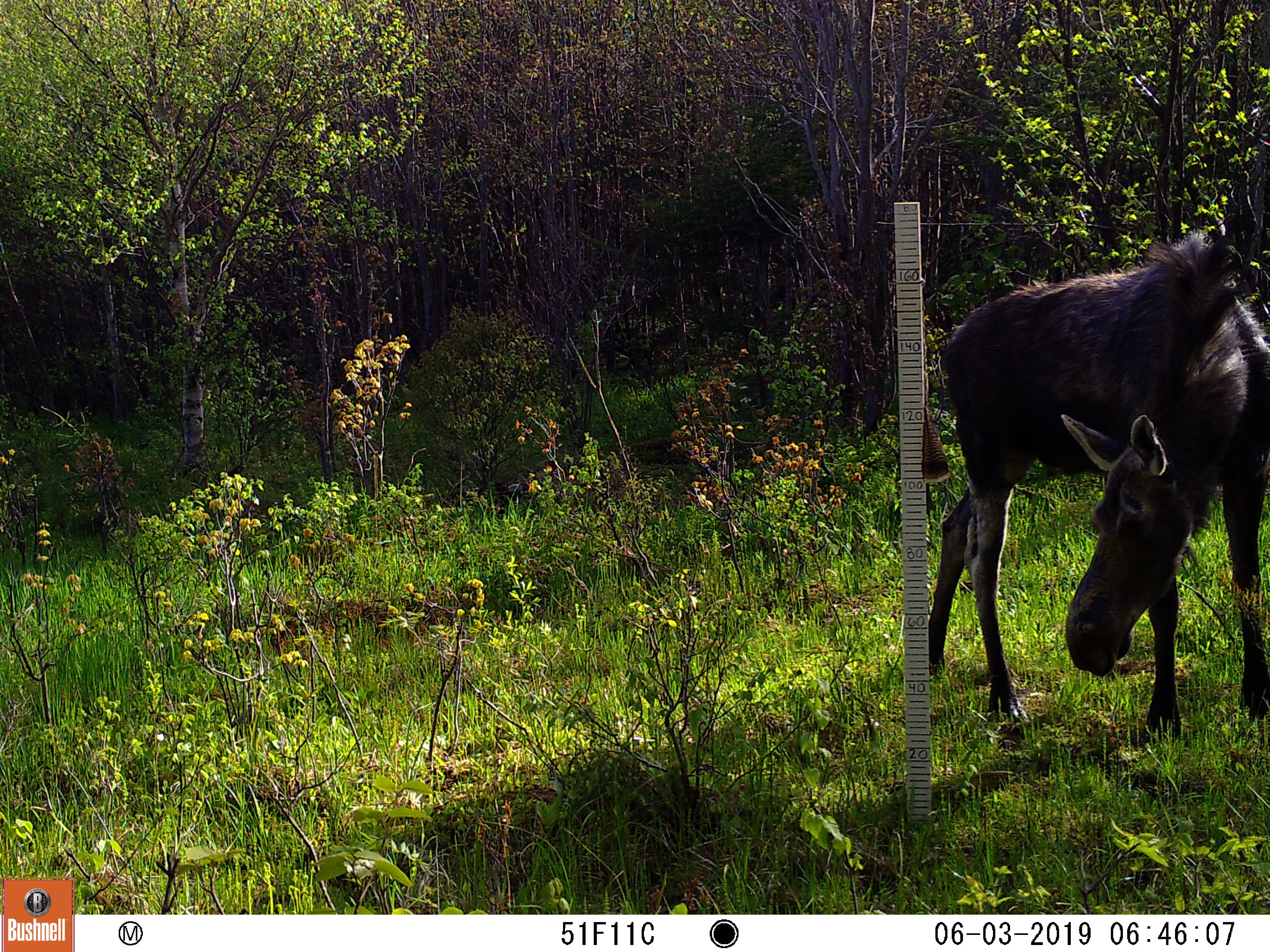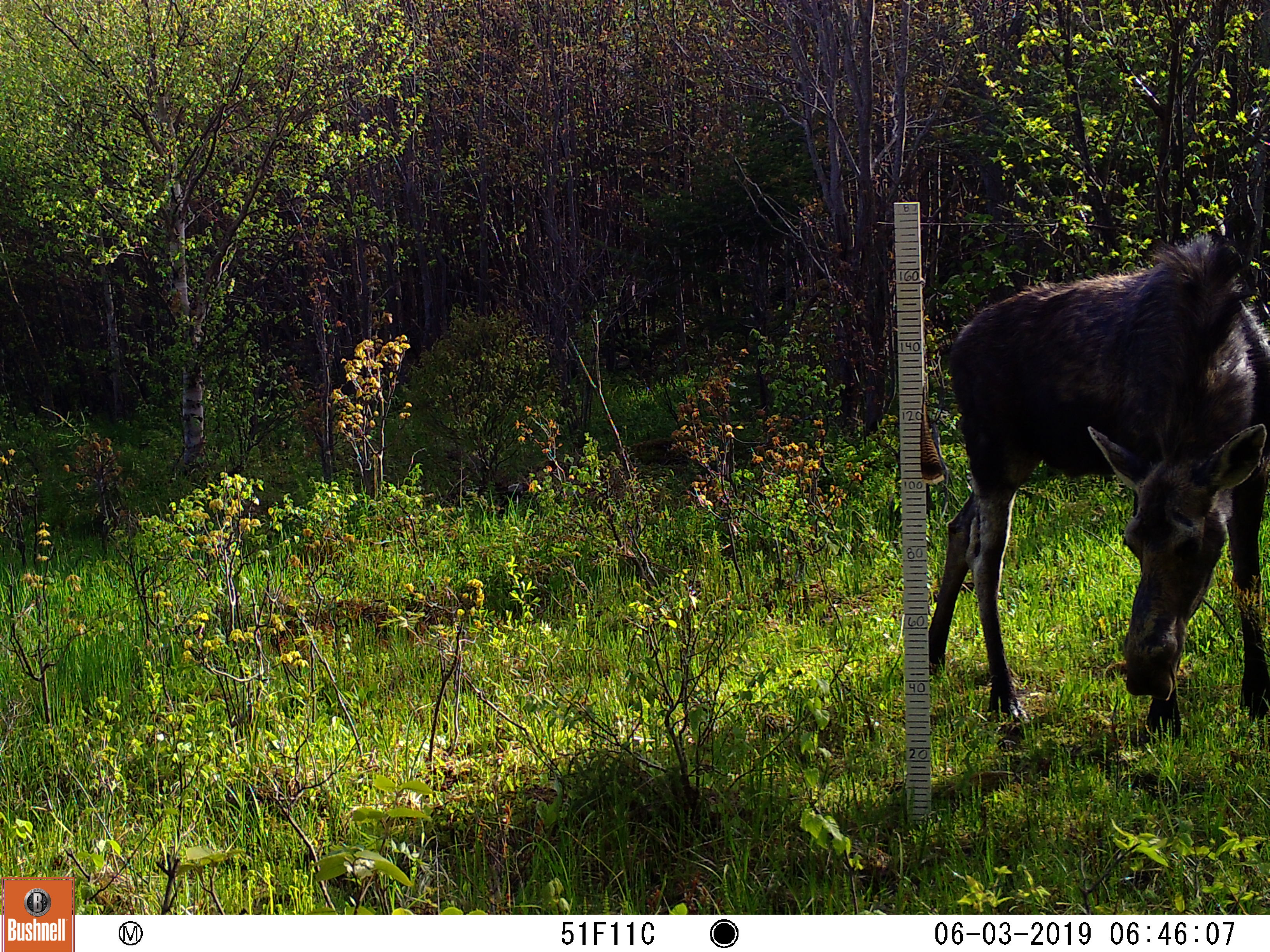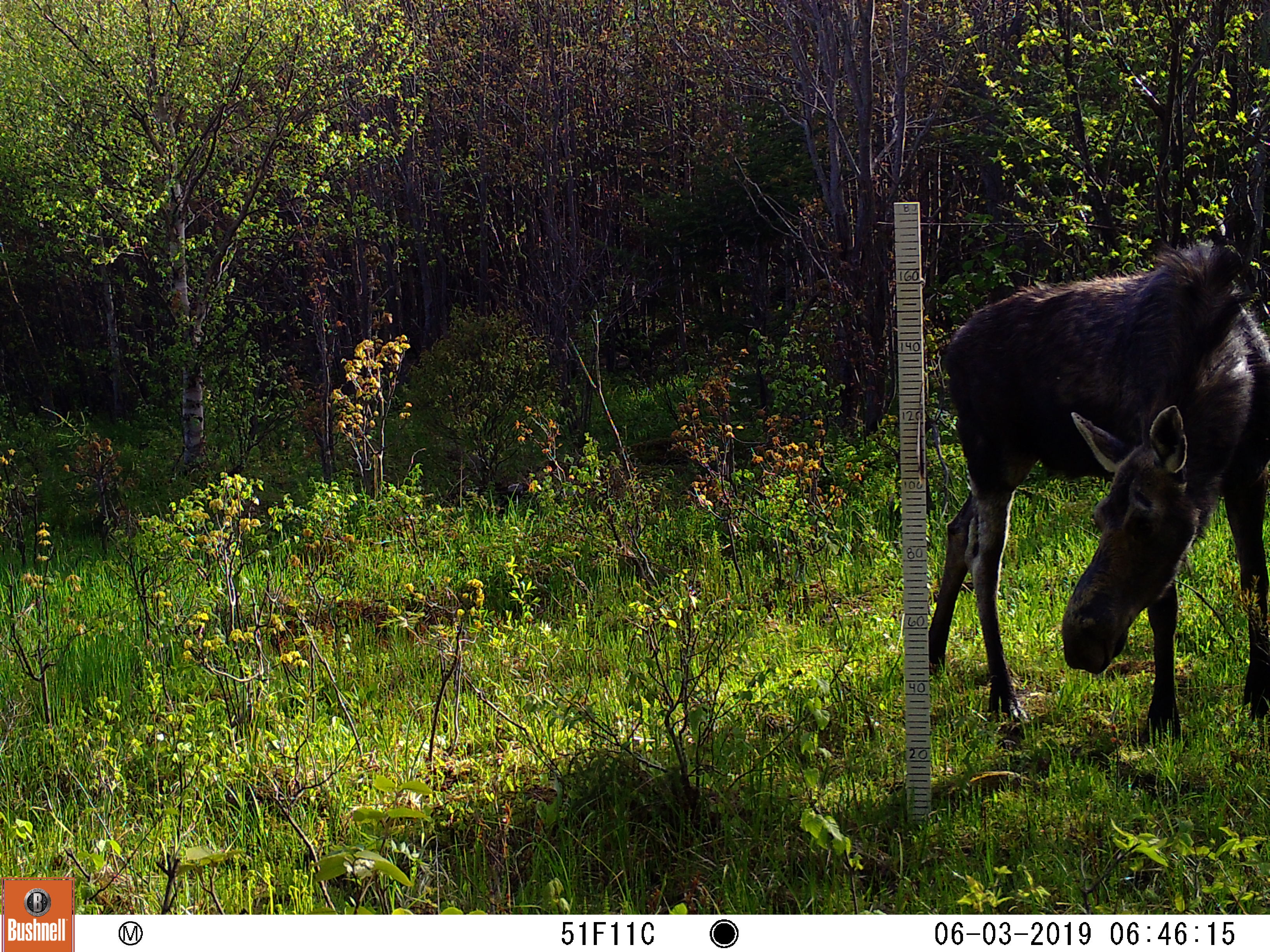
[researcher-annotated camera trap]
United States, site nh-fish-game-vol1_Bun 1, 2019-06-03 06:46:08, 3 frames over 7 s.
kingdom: Animalia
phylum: Chordata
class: Mammalia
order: Artiodactyla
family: Cervidae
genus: Alces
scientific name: Alces alces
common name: moose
Moose (Alces alces).